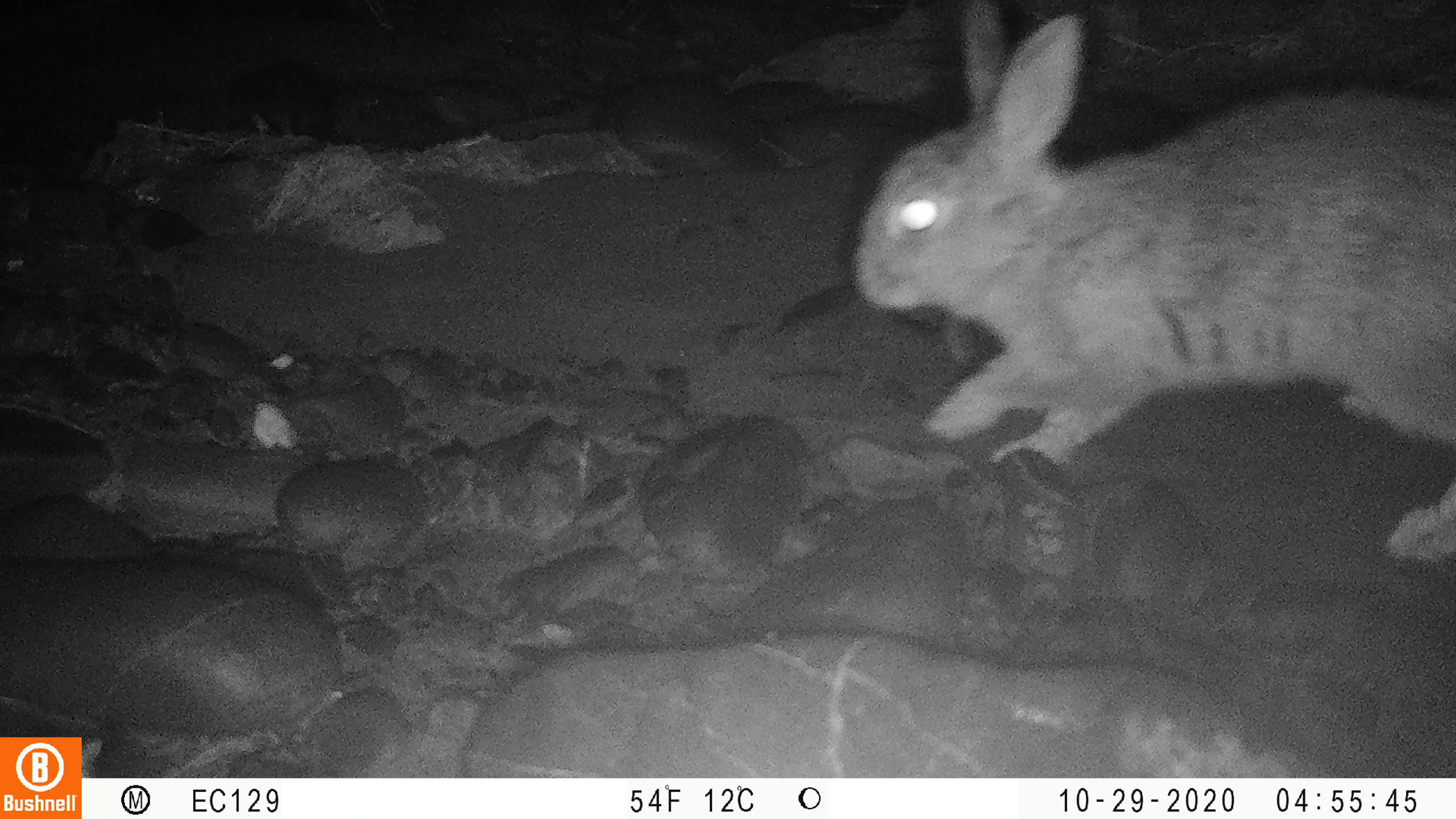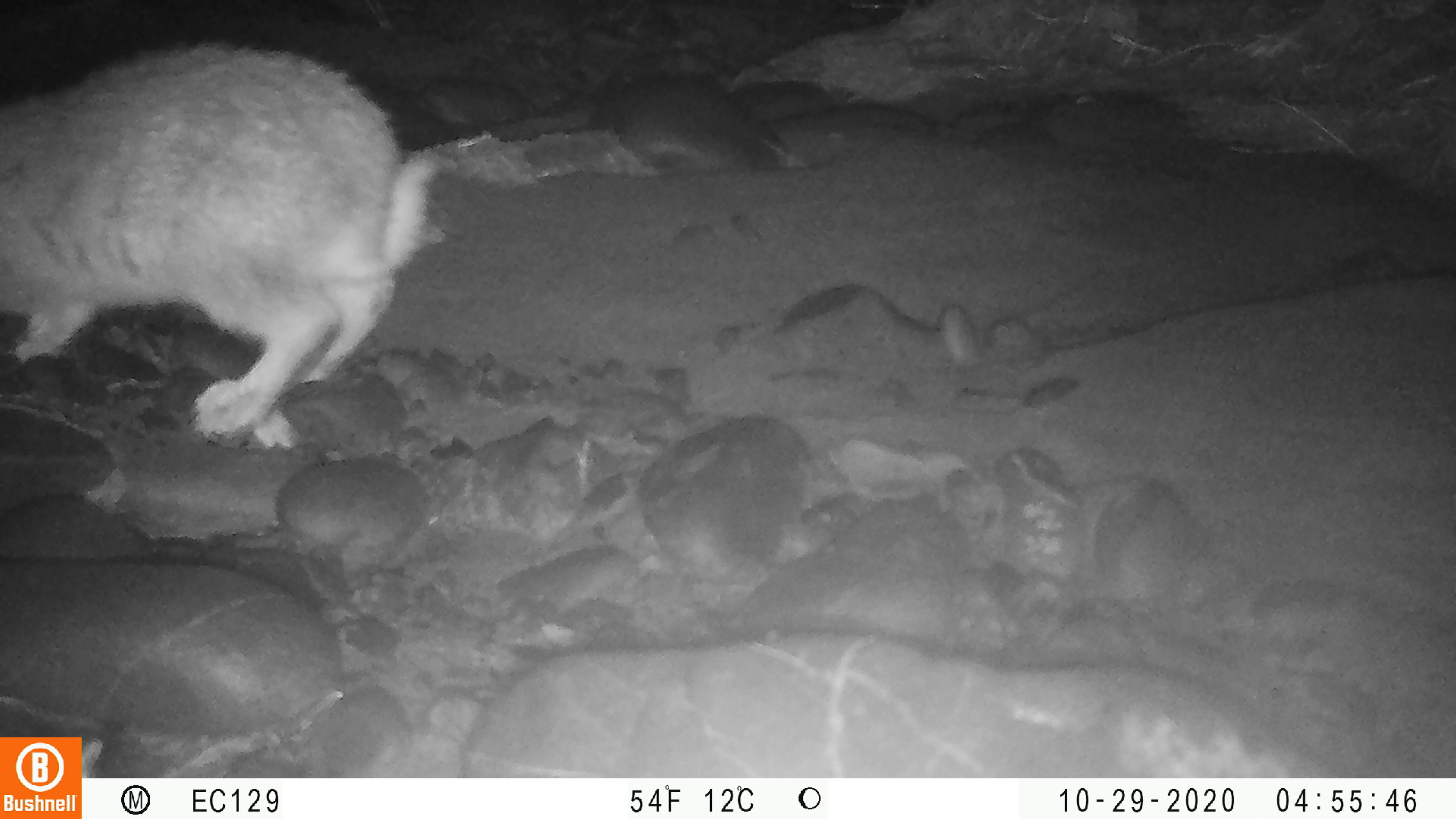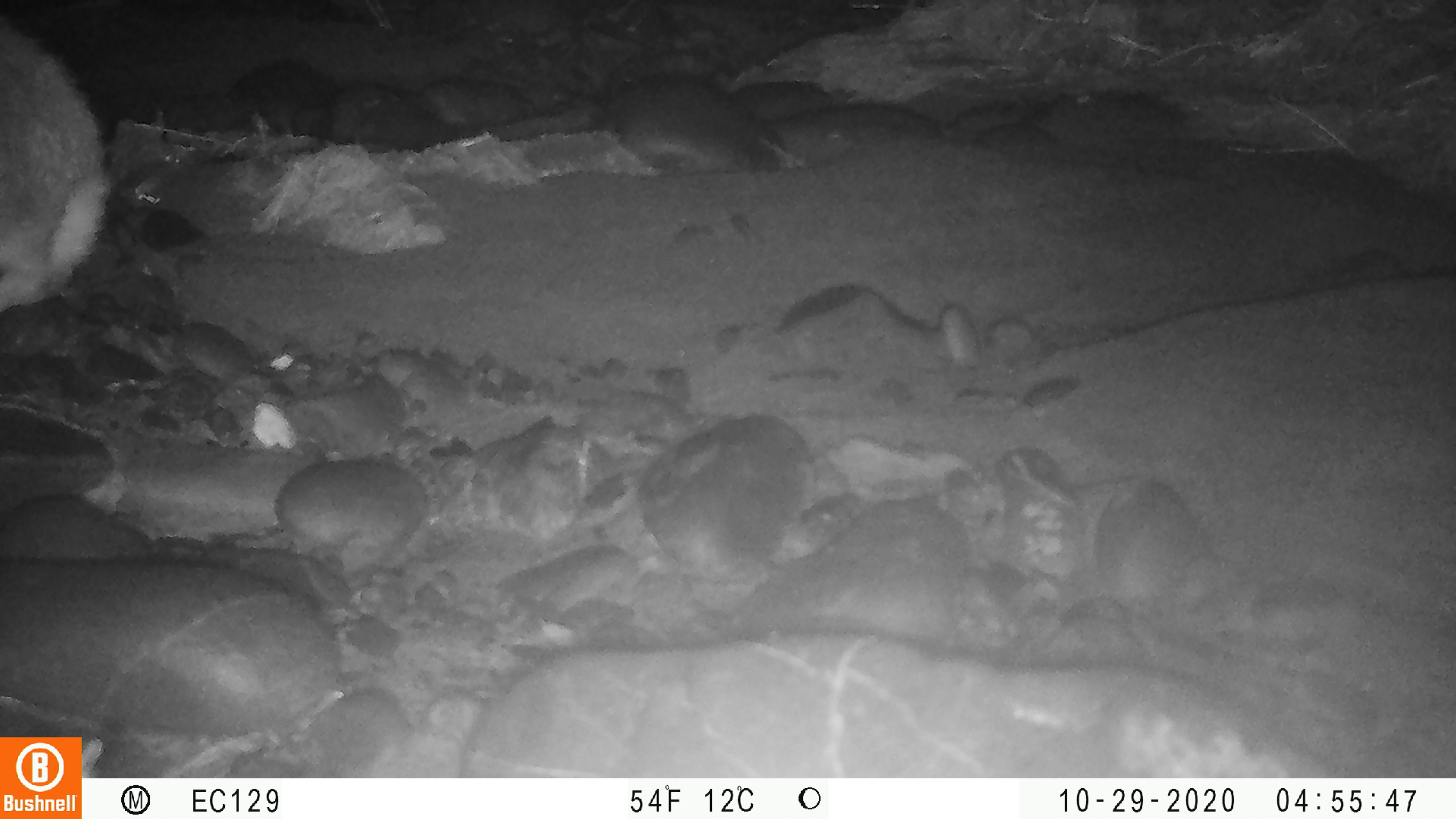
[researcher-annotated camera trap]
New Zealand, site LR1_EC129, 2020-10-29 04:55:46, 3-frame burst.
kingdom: Animalia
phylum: Chordata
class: Mammalia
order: Lagomorpha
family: Leporidae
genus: Oryctolagus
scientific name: Oryctolagus cuniculus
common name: european rabbit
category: rabbit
Rabbit (european rabbit) (Oryctolagus cuniculus).